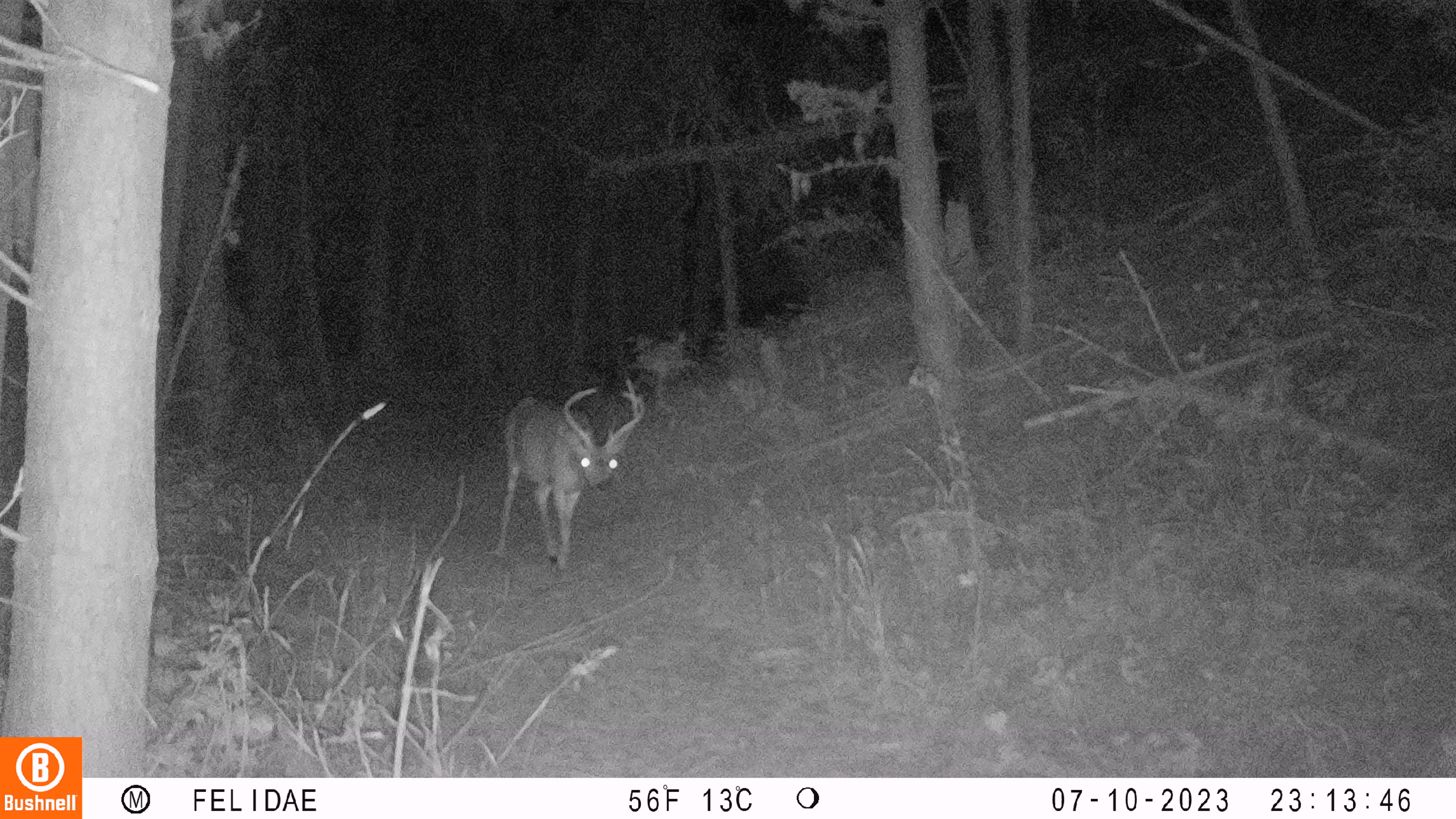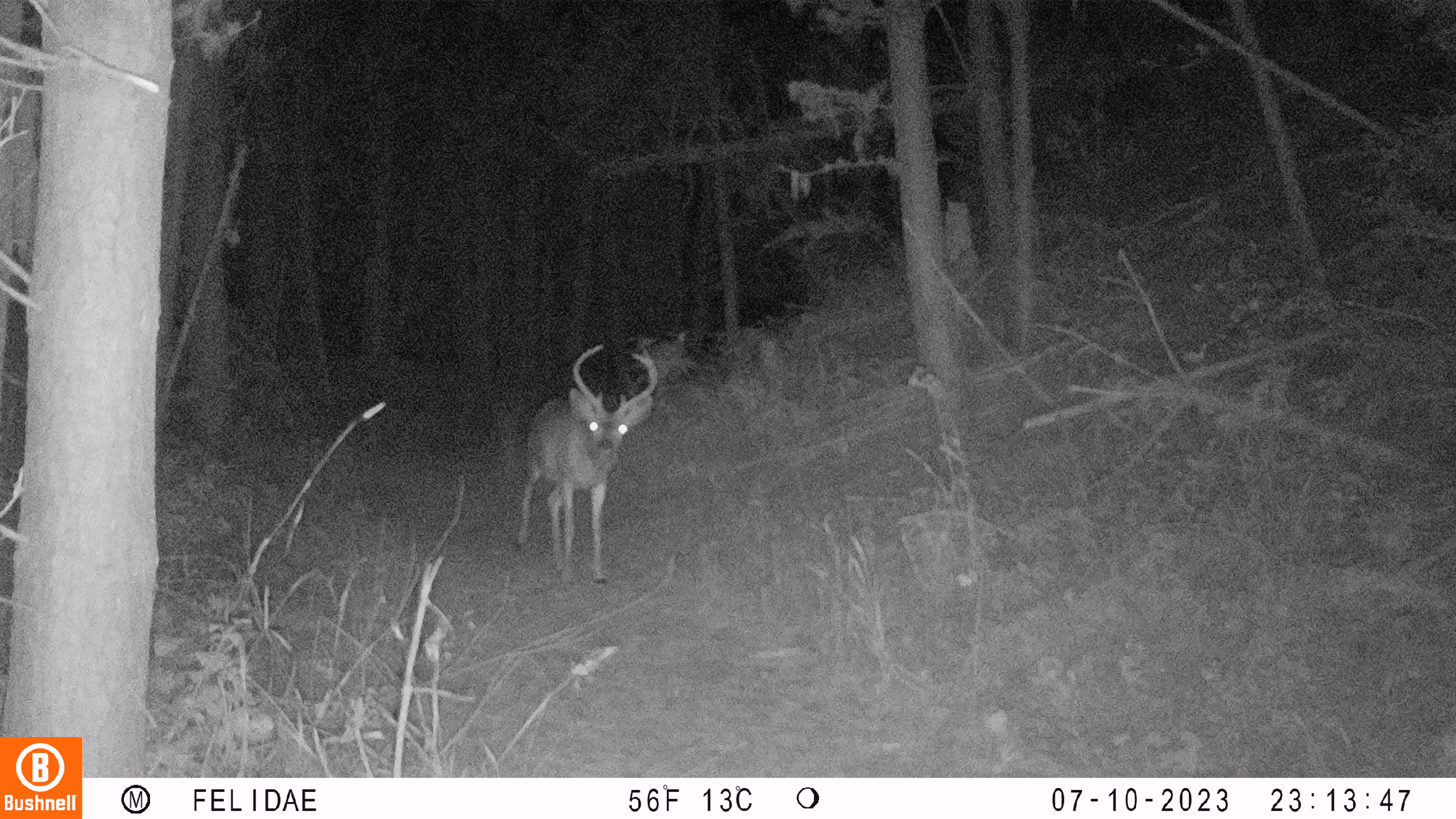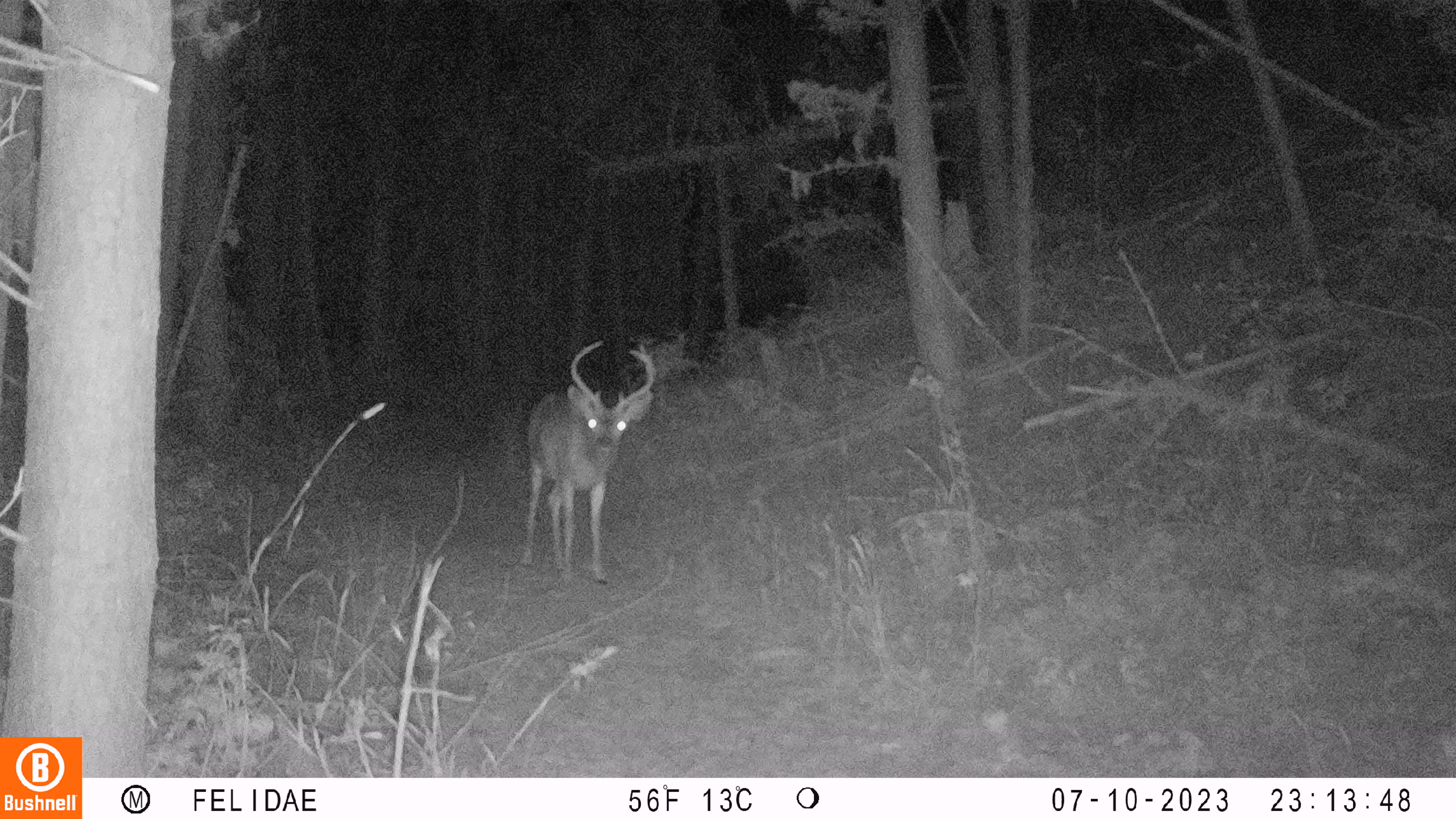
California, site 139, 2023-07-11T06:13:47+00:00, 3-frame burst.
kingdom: Animalia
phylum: Chordata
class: Mammalia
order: Artiodactyla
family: Cervidae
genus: Odocoileus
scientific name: Odocoileus hemionus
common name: mule deer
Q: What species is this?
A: Mule deer (Odocoileus hemionus).